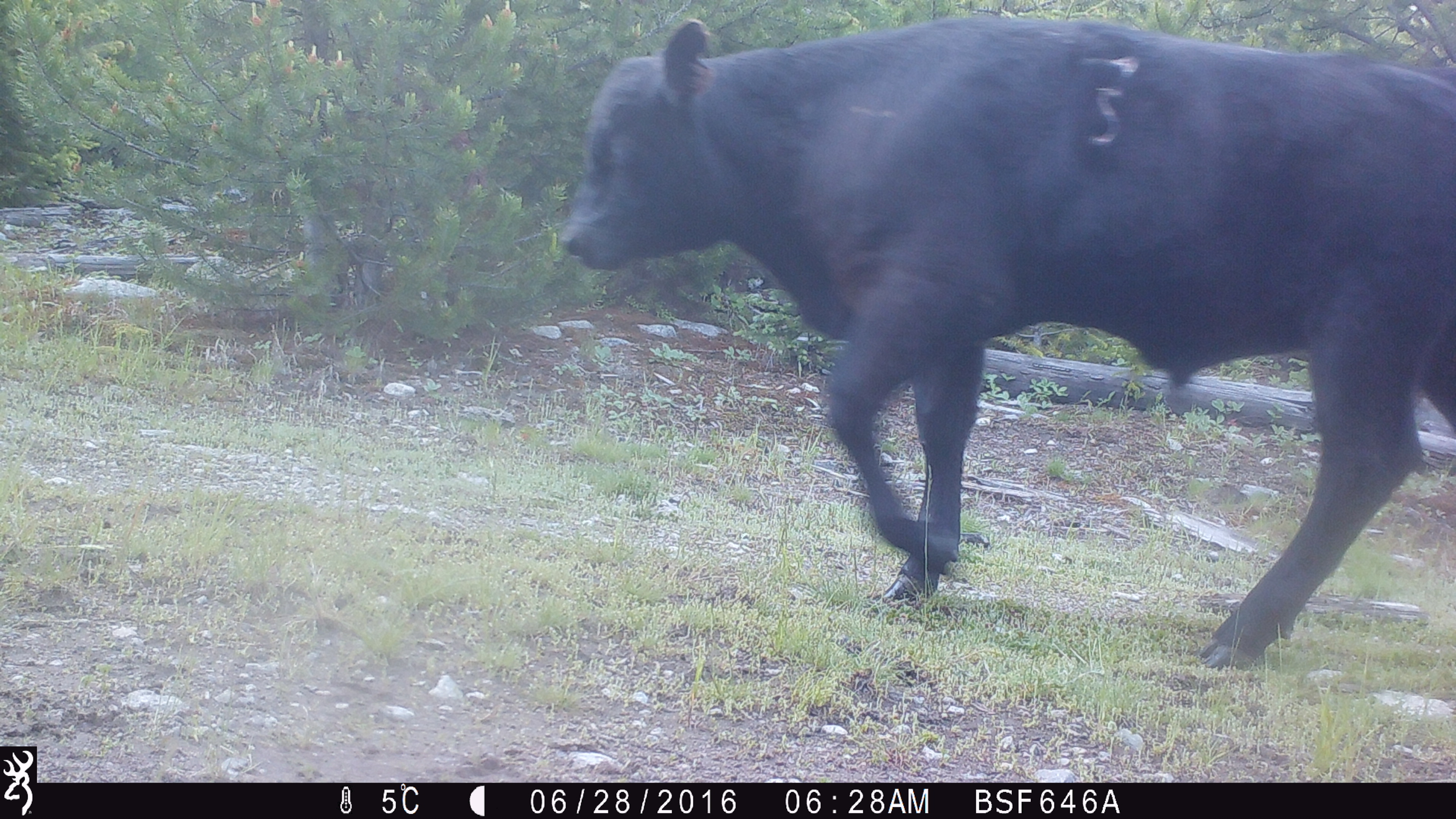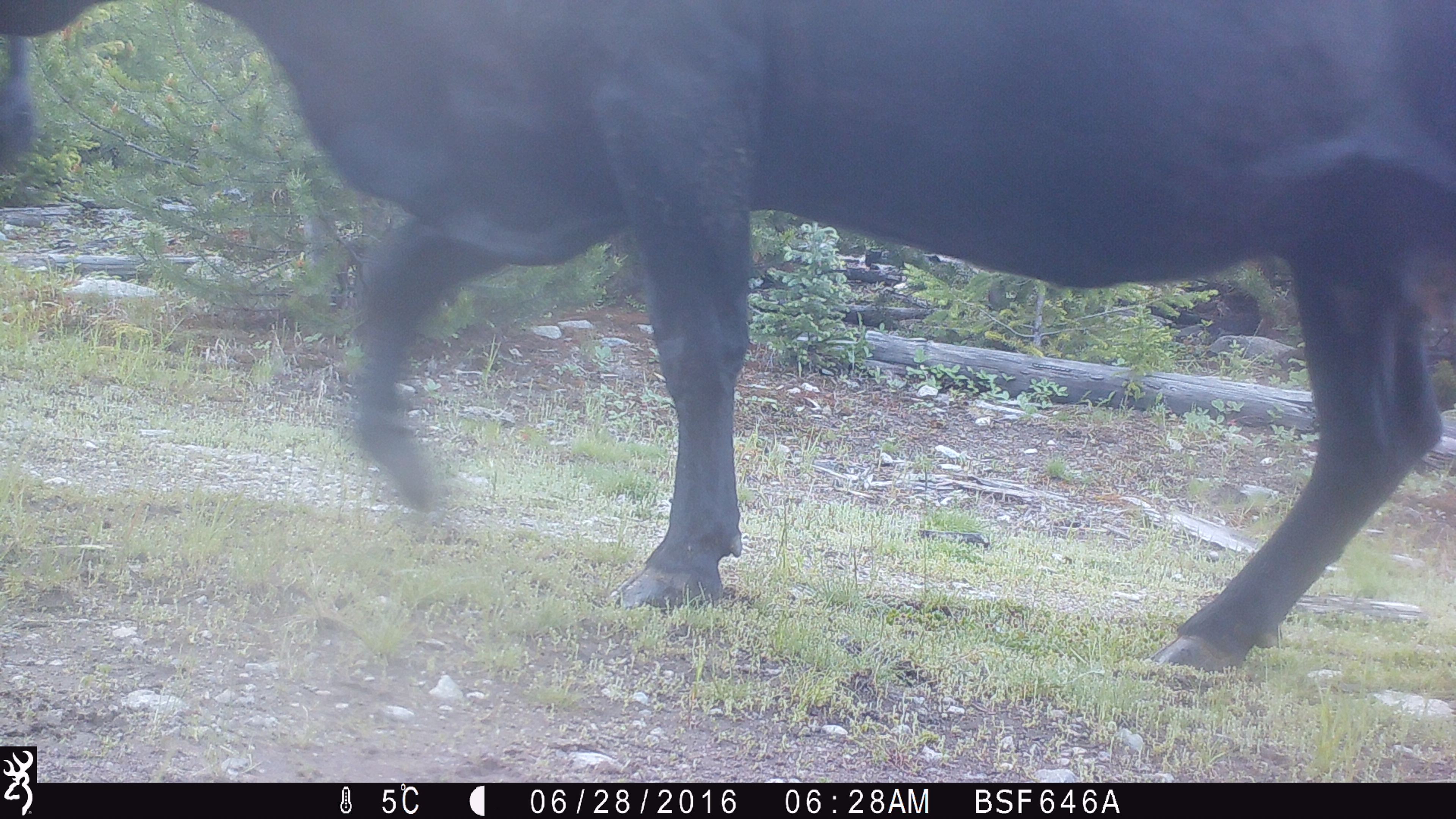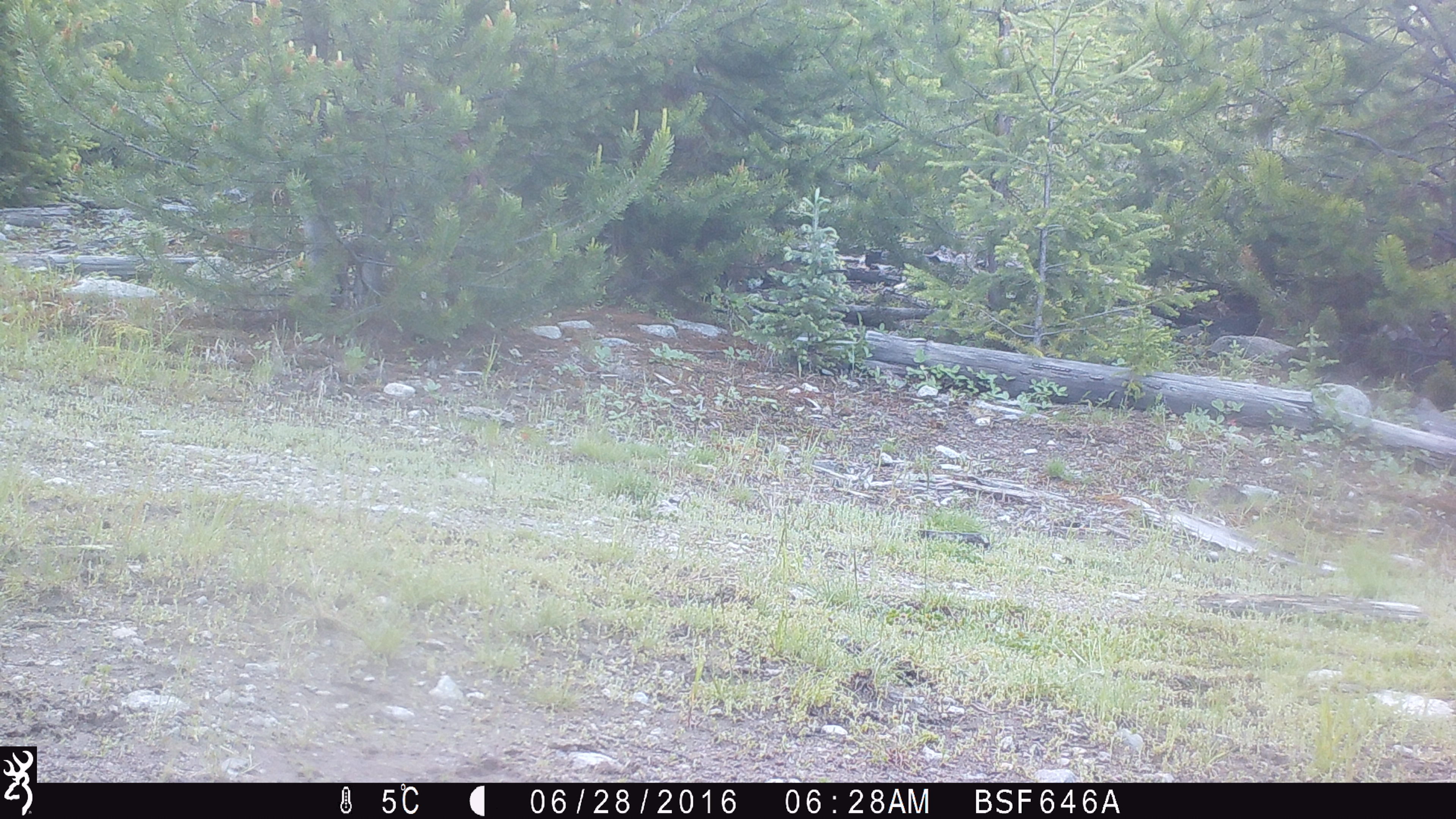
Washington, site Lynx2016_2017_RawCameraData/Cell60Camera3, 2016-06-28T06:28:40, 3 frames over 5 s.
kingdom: Animalia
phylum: Chordata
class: Mammalia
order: Artiodactyla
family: Bovidae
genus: Bos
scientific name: Bos taurus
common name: domestic cattle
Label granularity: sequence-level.